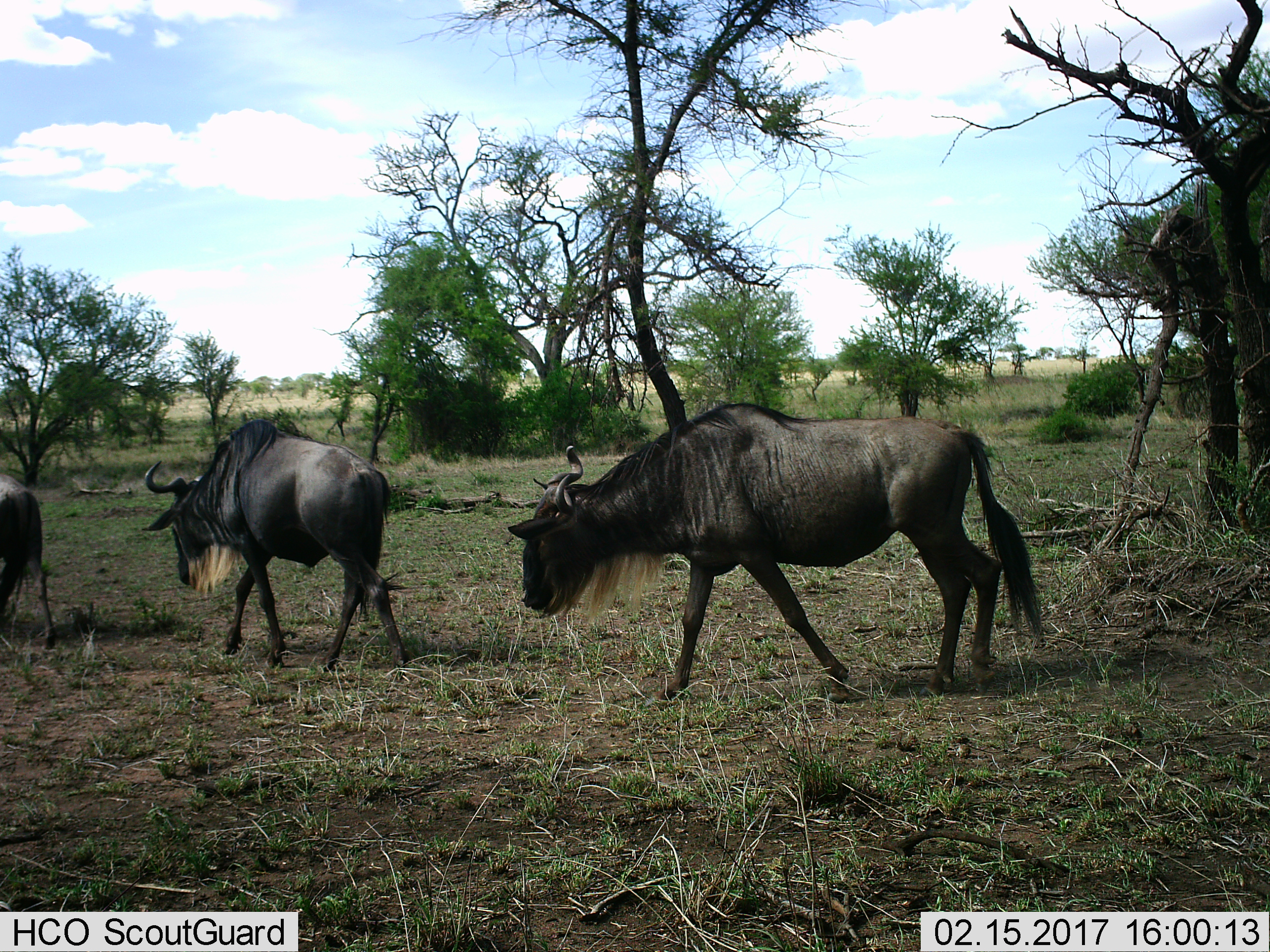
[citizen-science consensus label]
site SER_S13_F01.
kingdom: Animalia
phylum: Chordata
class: Mammalia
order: Artiodactyla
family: Bovidae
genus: Connochaetes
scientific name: Connochaetes taurinus taurinus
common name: blue wildebeest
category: wildebeestblue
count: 3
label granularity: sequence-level